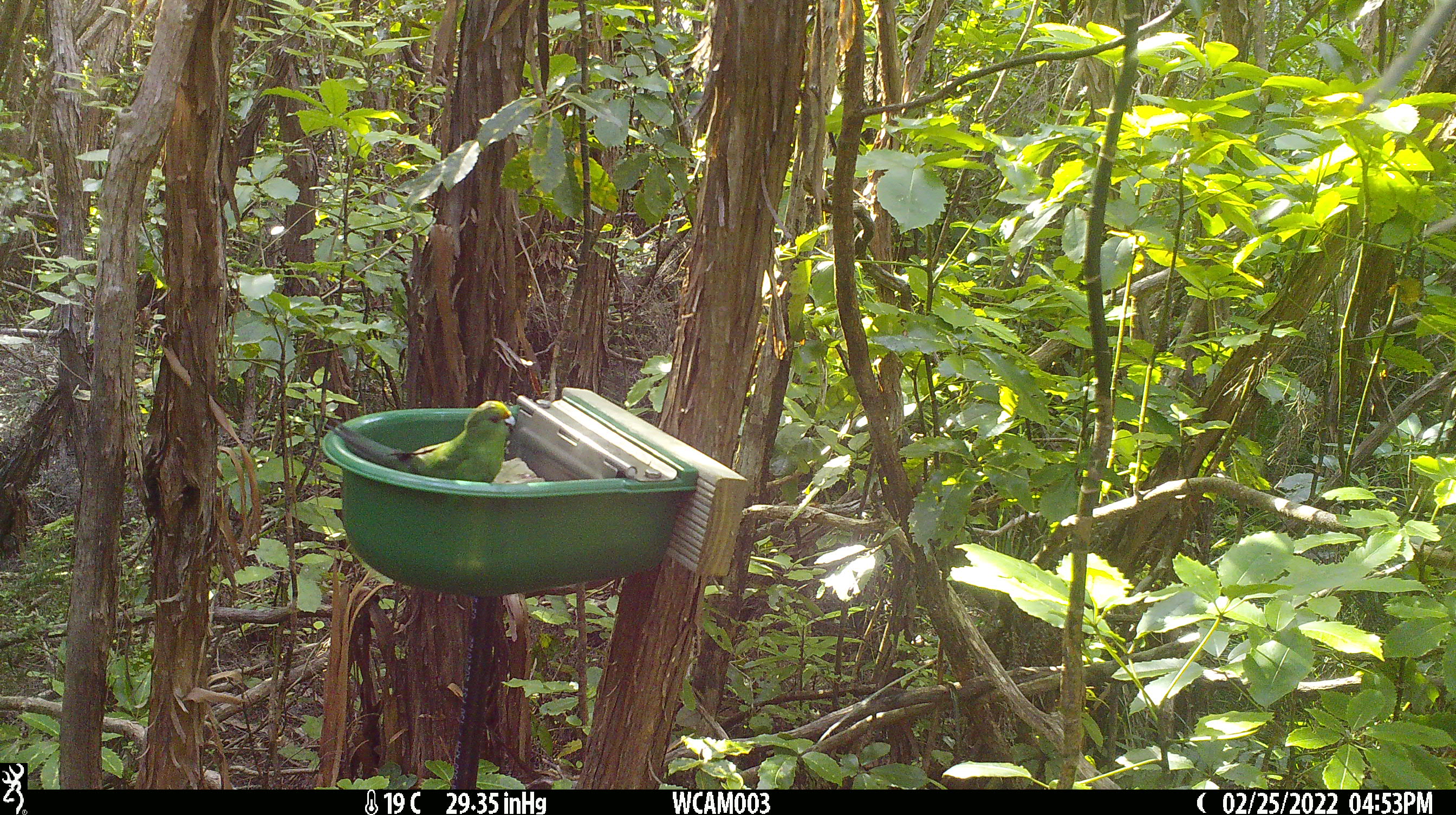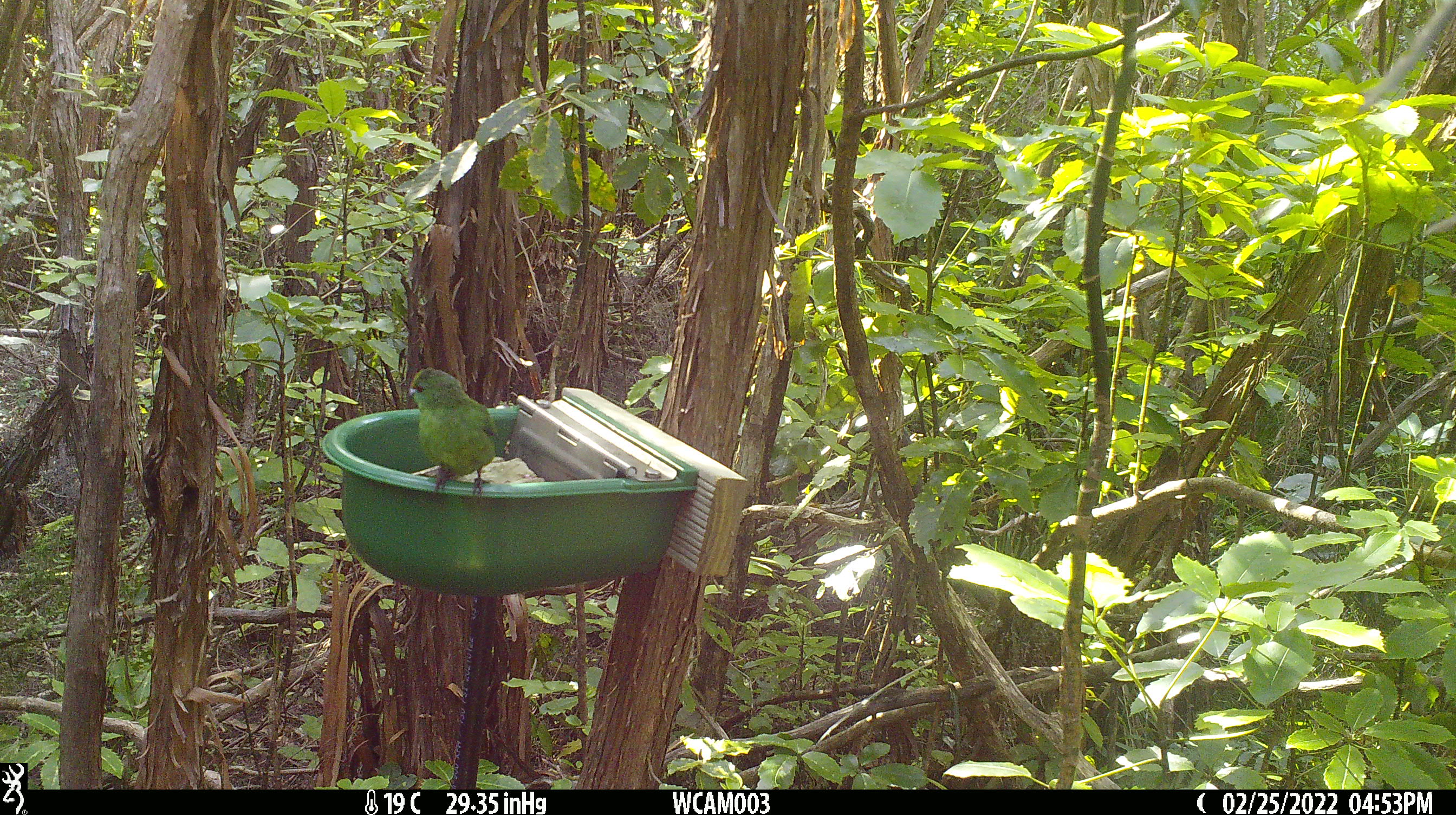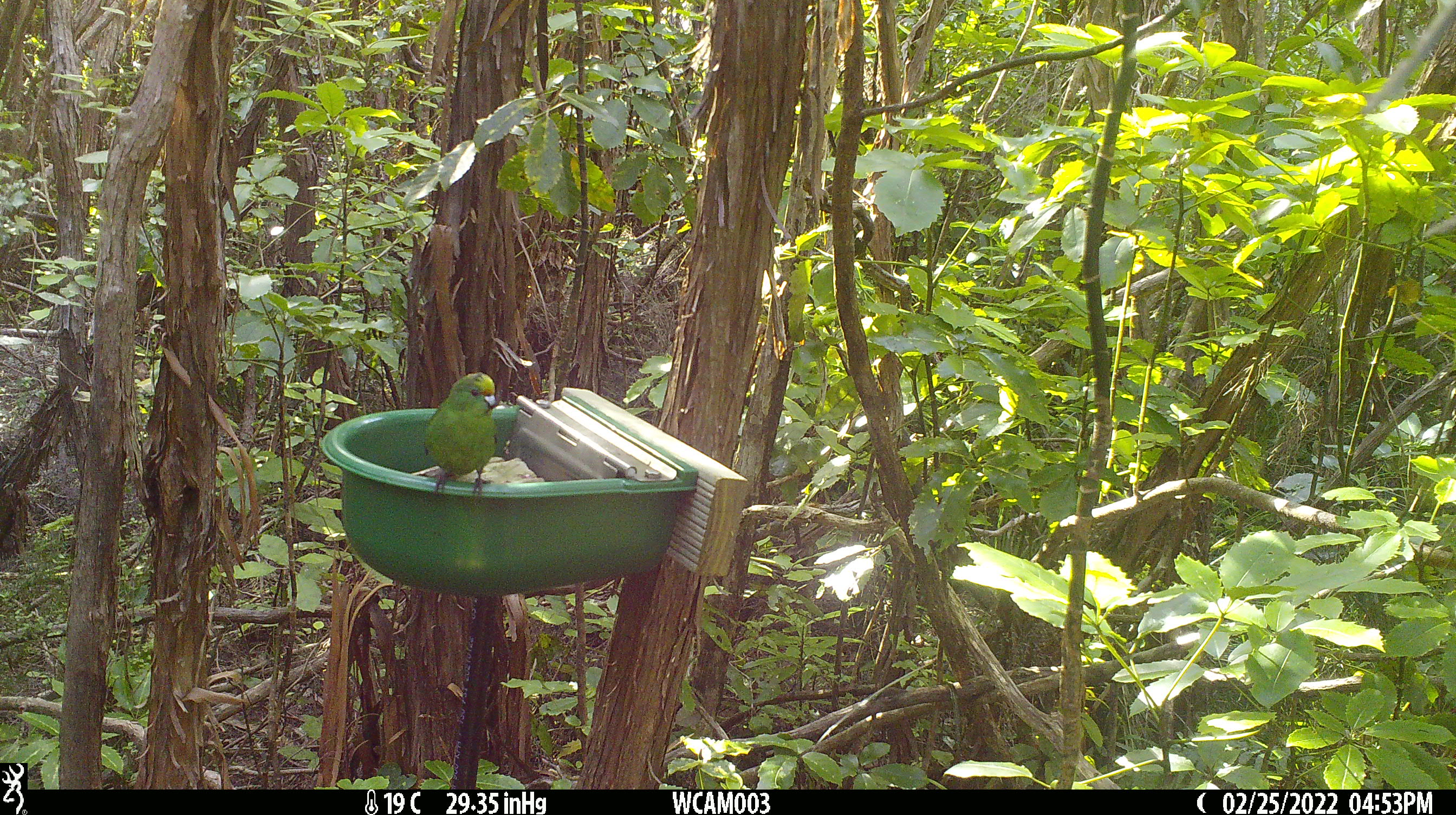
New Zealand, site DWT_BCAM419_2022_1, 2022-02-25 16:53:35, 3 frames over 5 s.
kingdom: Animalia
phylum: Chordata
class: Aves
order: Psittaciformes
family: Psittaculidae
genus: Cyanoramphus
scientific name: Cyanoramphus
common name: parakeet